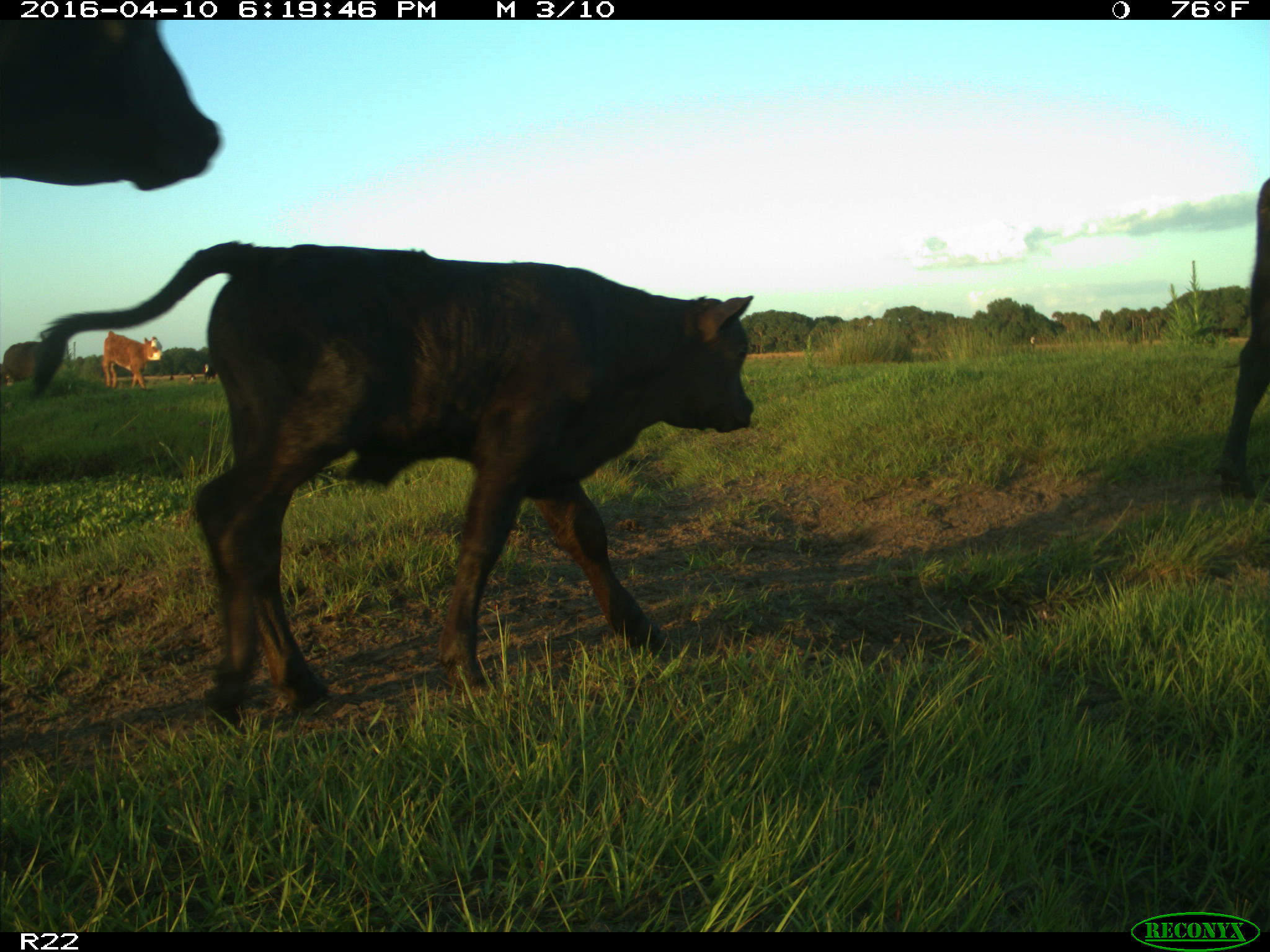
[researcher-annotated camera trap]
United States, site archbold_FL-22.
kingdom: Animalia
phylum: Chordata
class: Mammalia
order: Artiodactyla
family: Bovidae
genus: Bos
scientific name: Bos taurus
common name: domestic cow